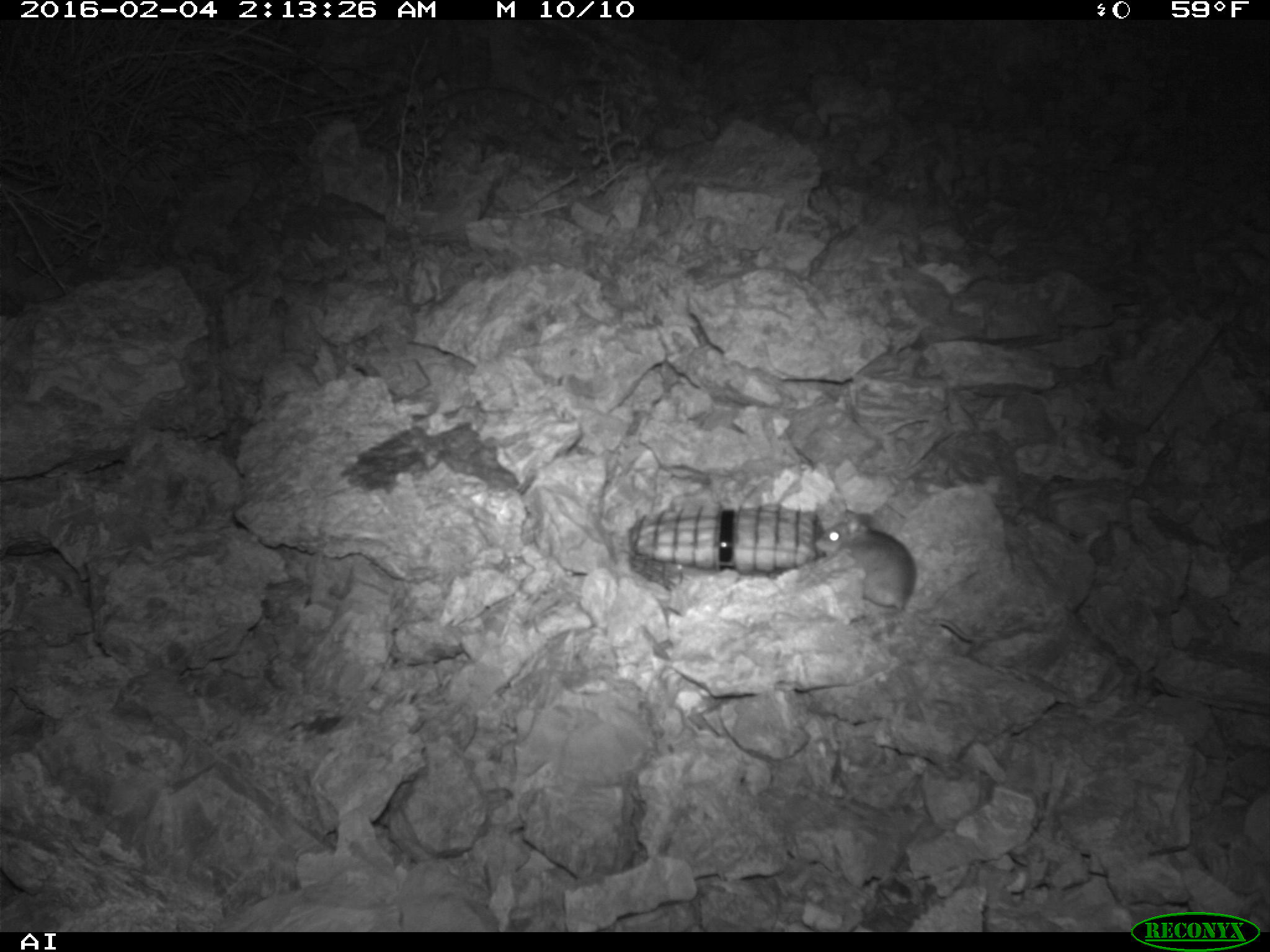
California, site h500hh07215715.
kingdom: Animalia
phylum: Chordata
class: Mammalia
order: Rodentia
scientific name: Rodentia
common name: rodent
Rodent (Rodentia).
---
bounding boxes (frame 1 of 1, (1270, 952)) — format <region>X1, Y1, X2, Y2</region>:
rodent: <region>814, 507, 976, 641</region>